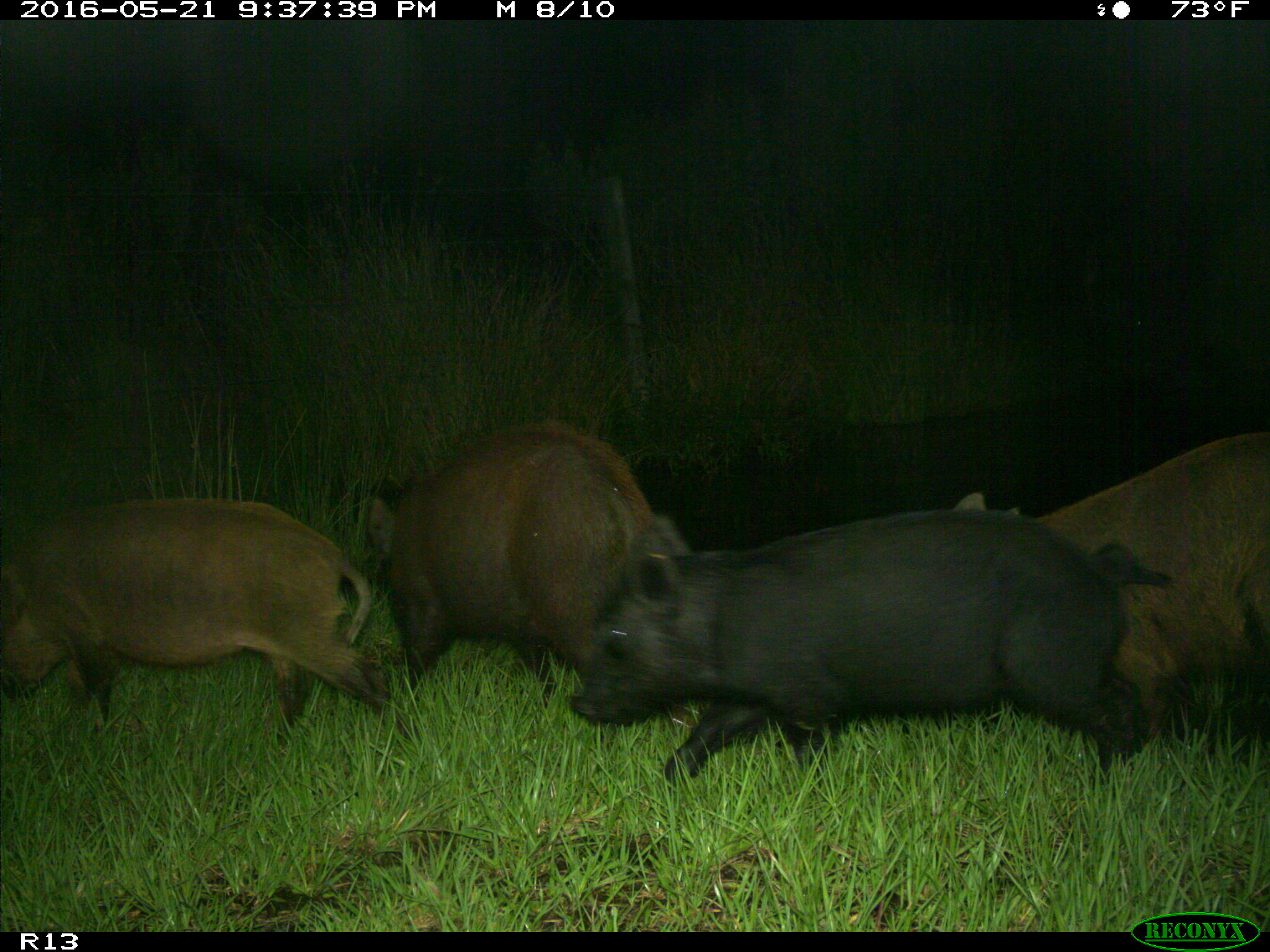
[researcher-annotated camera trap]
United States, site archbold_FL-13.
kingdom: Animalia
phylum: Chordata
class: Mammalia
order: Artiodactyla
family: Suidae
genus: Sus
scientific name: Sus scrofa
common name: wild boar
Sus scrofa (wild boar).